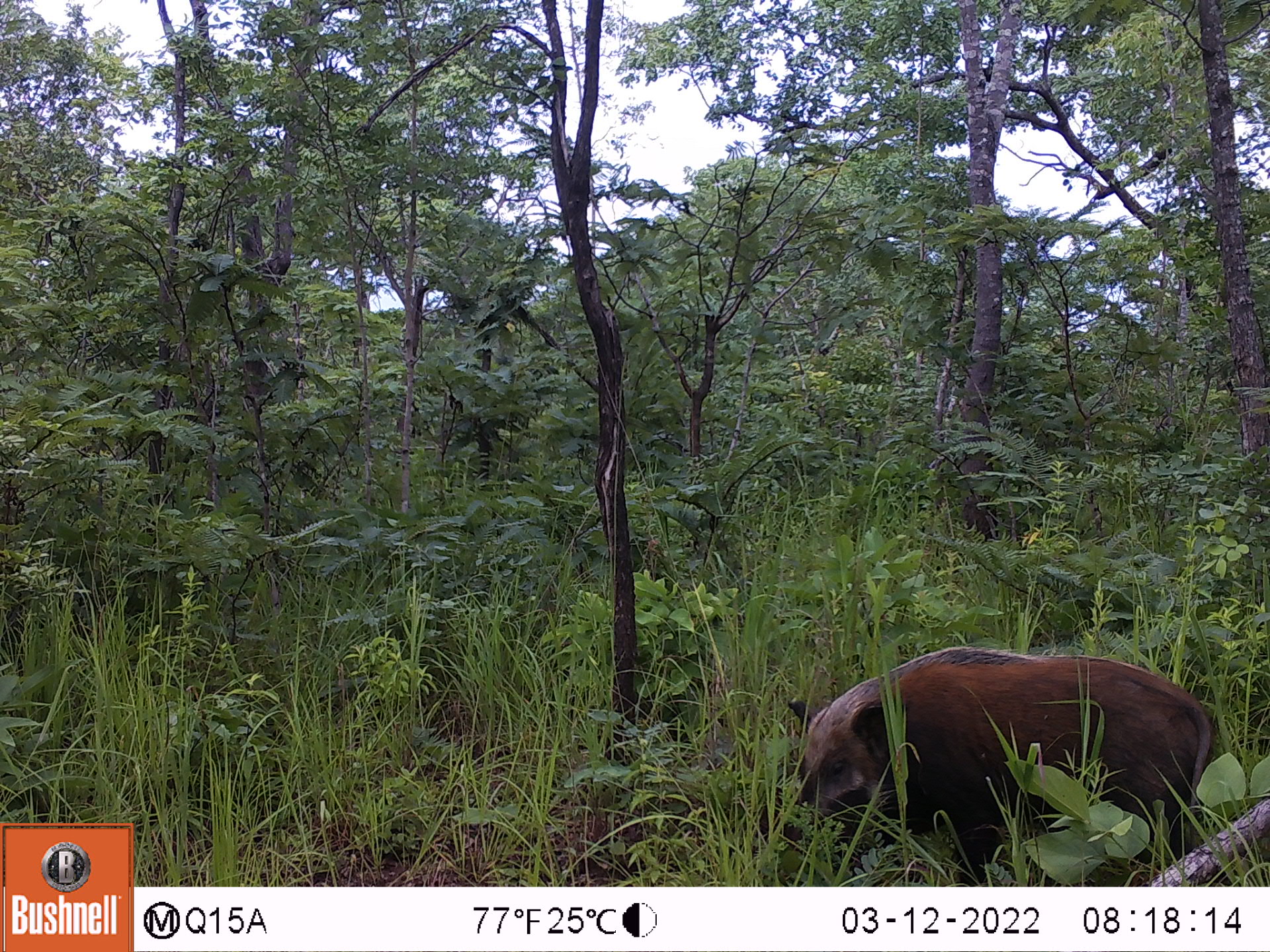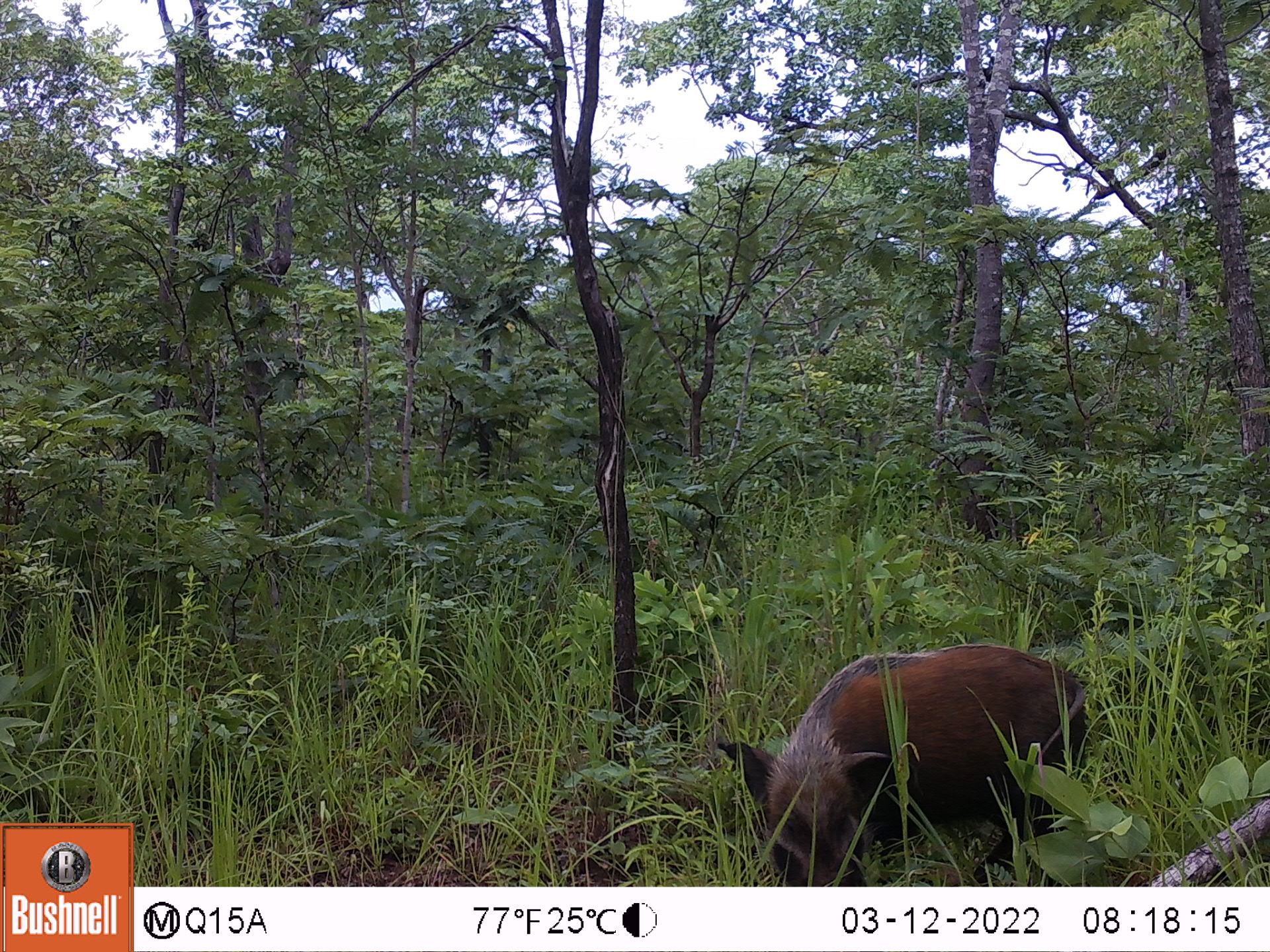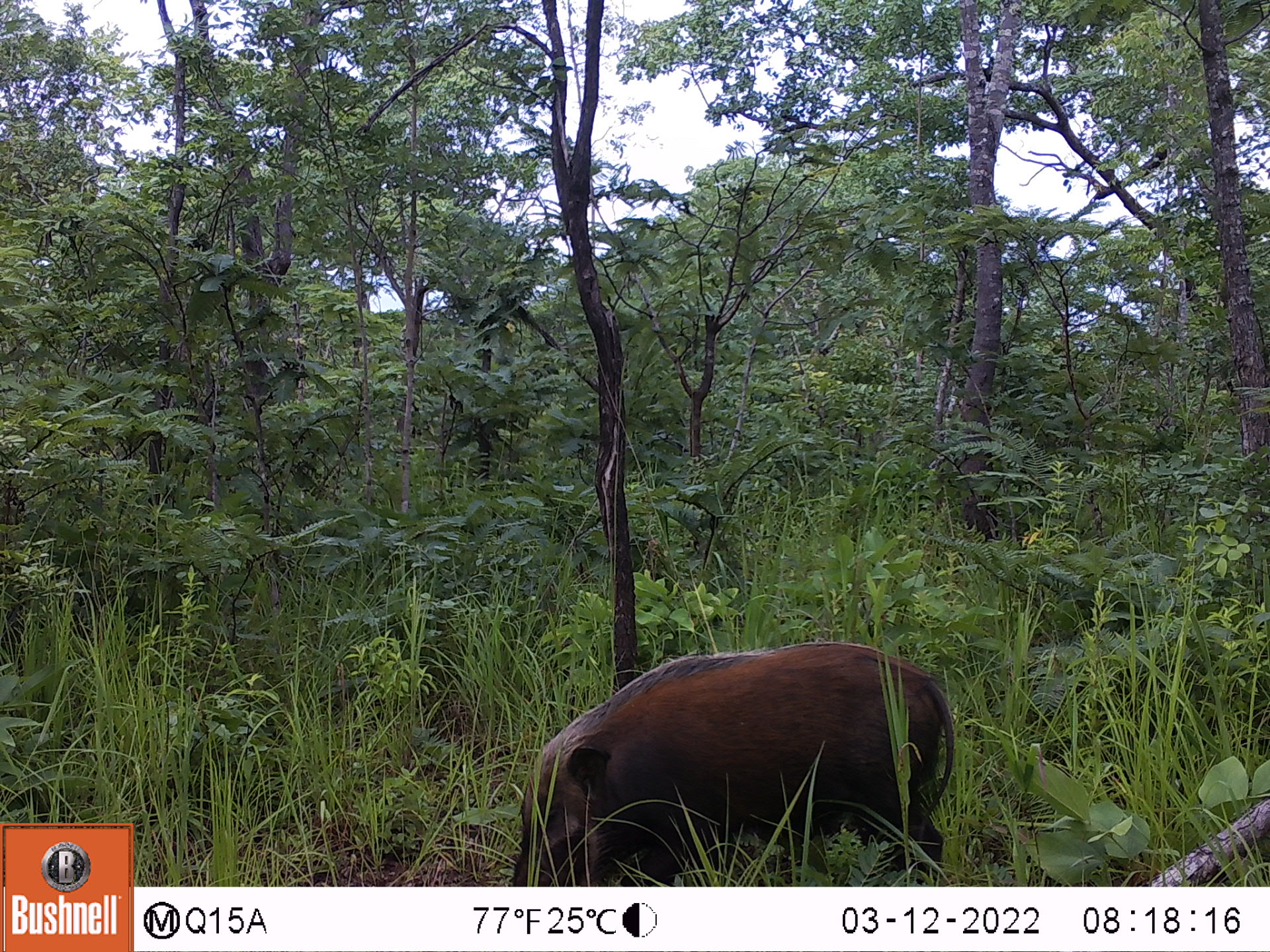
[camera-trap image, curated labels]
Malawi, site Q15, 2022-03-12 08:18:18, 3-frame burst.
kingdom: Animalia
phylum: Chordata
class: Mammalia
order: Artiodactyla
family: Suidae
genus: Potamochoerus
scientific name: Potamochoerus larvatus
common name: bushpig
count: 1